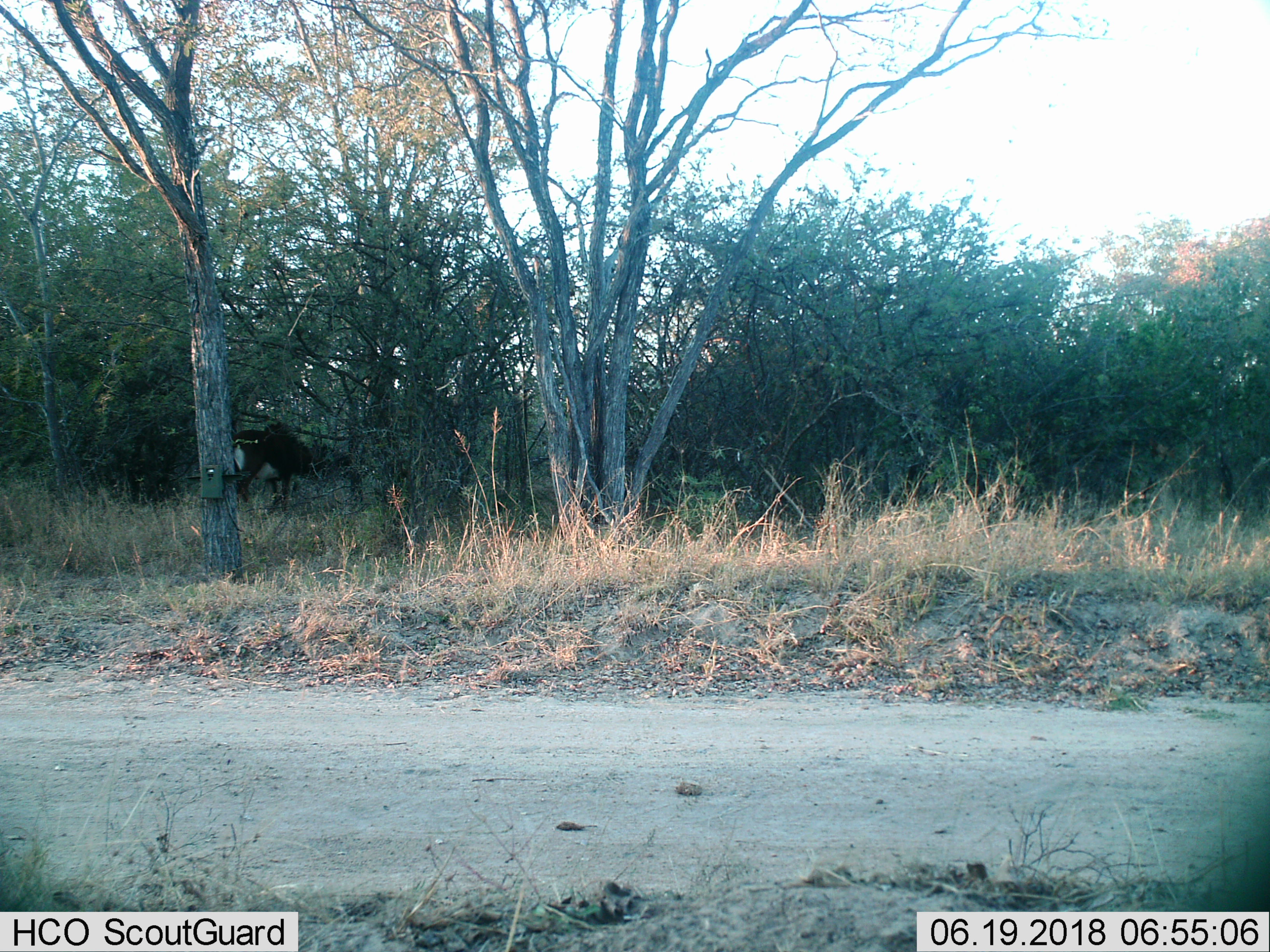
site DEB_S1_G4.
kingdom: Animalia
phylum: Chordata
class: Mammalia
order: Artiodactyla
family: Bovidae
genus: Hippotragus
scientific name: Hippotragus niger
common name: sable antelope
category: sable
Sable (sable antelope) (Hippotragus niger), count 1. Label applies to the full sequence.